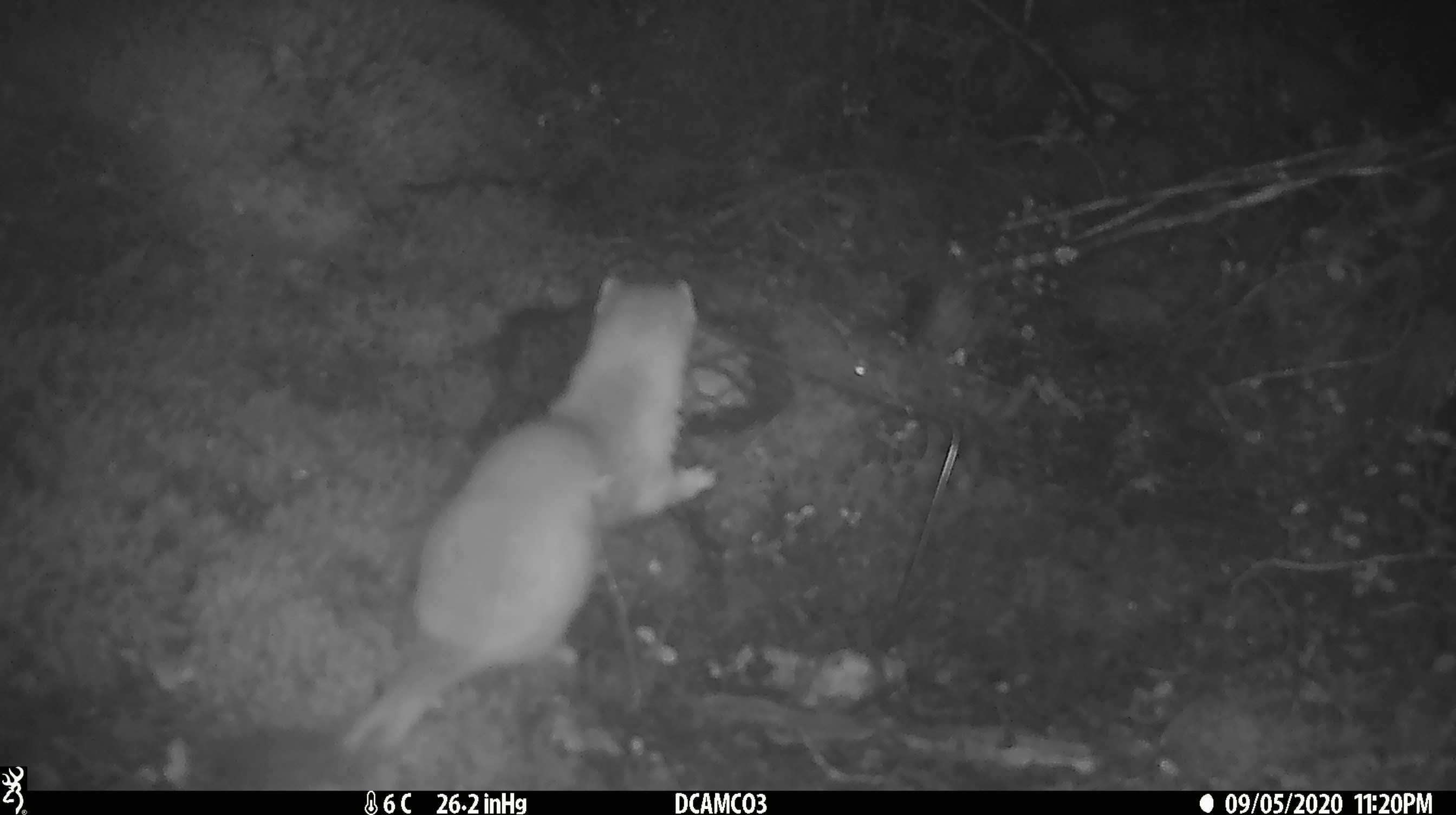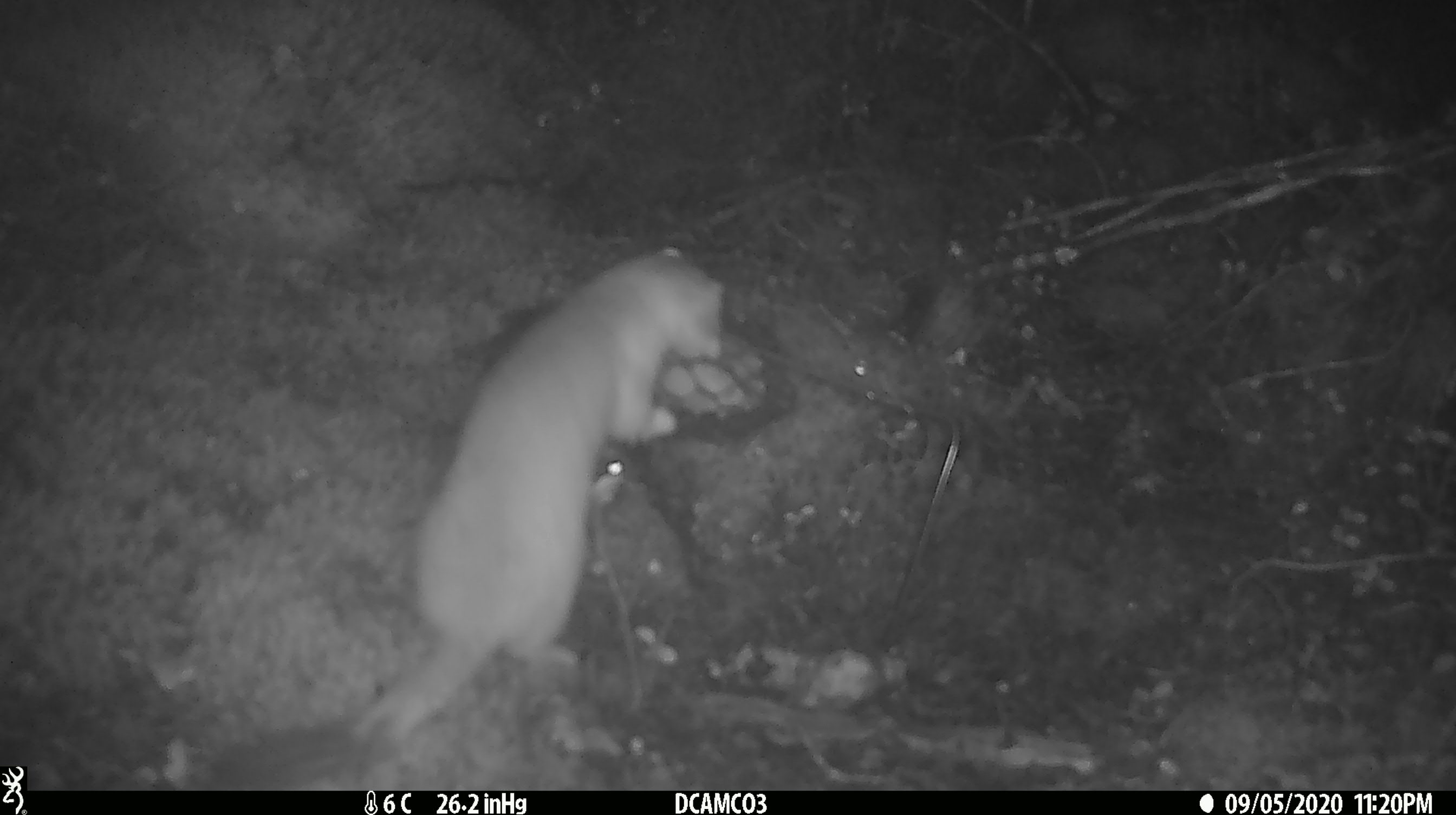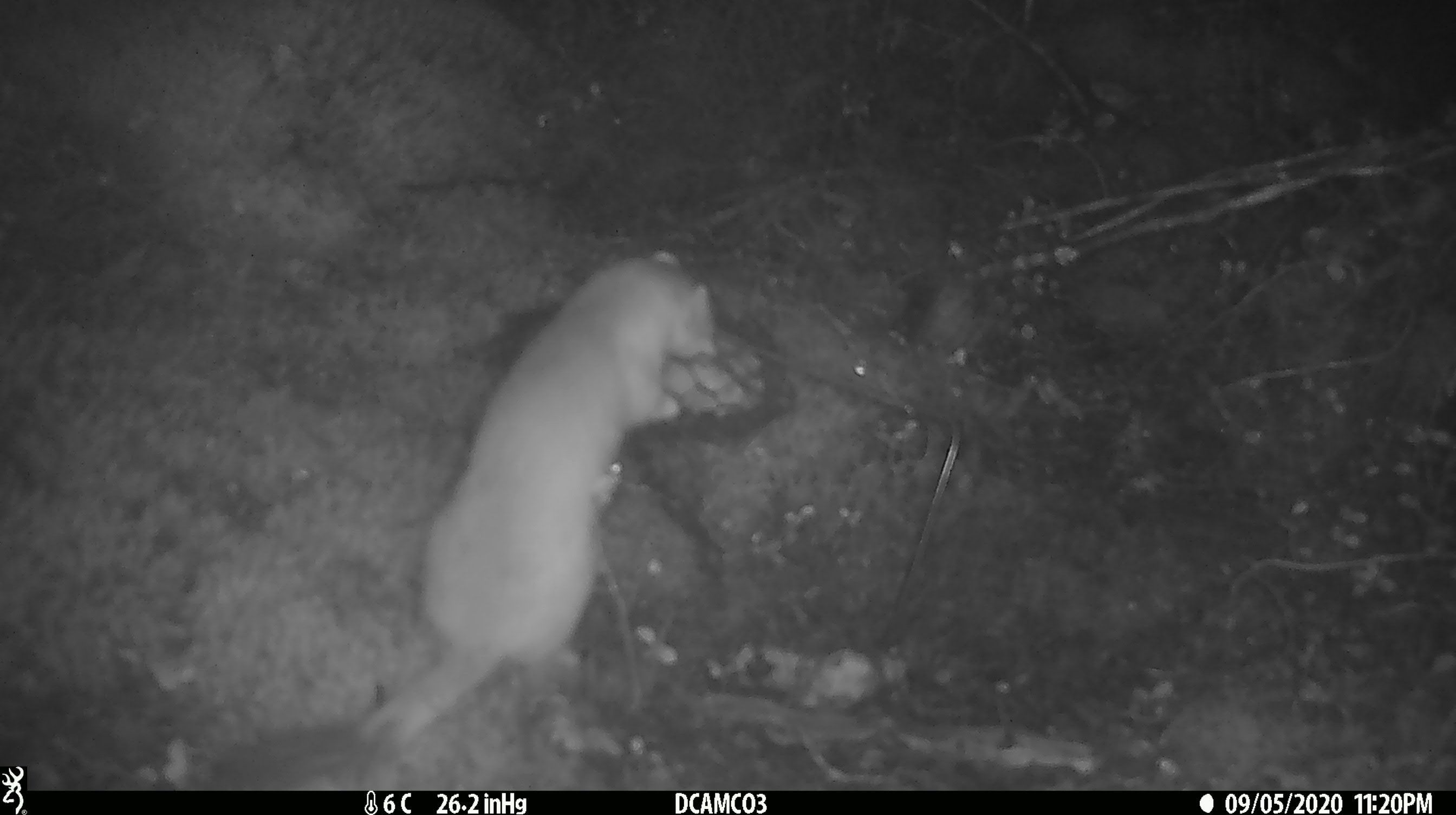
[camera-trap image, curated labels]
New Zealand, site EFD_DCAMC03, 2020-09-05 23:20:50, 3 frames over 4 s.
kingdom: Animalia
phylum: Chordata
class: Mammalia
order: Carnivora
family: Mustelidae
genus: Mustela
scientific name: Mustela erminea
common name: stoat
Stoat (Mustela erminea).